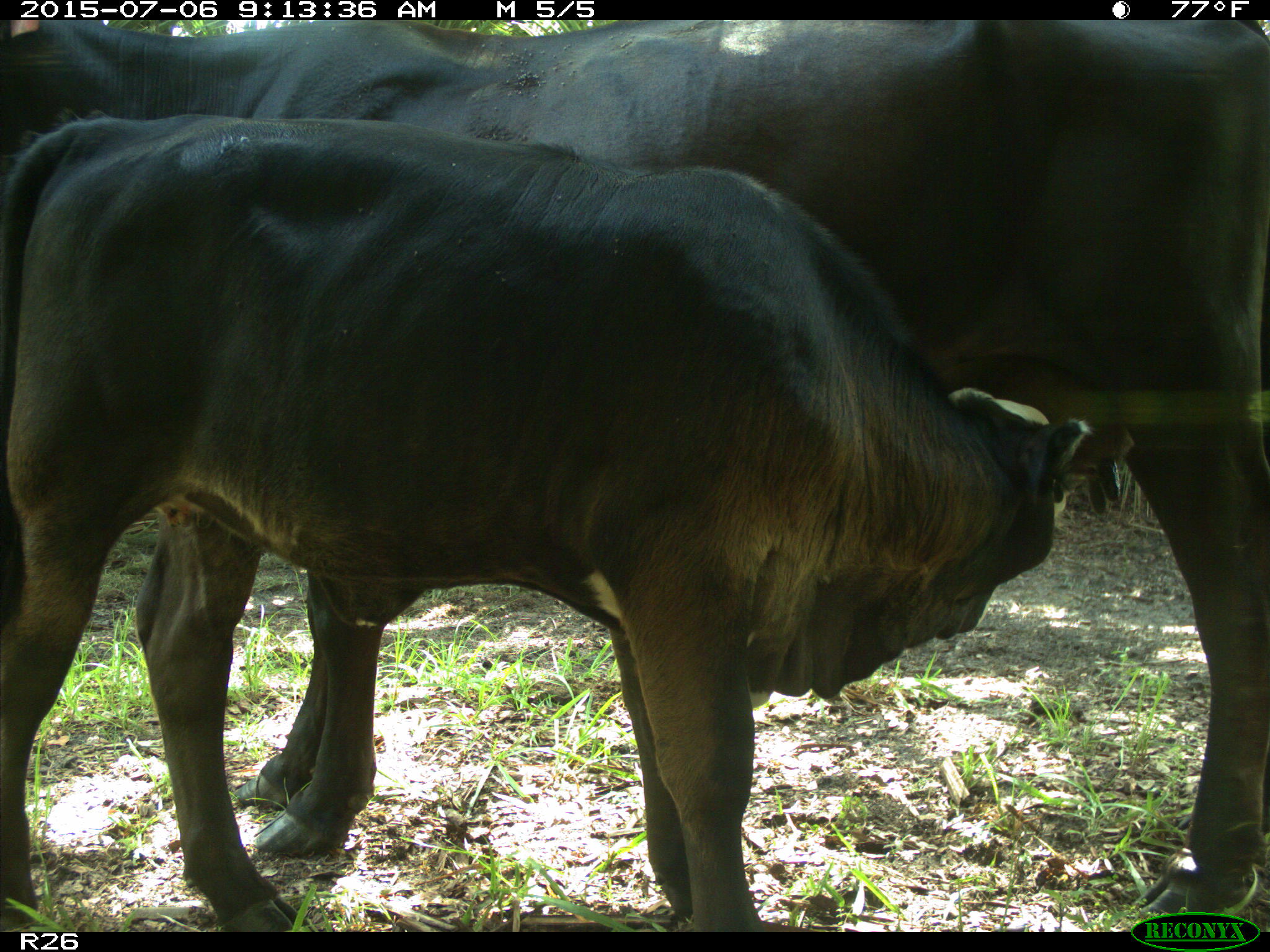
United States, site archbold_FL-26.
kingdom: Animalia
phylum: Chordata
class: Mammalia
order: Artiodactyla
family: Bovidae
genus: Bos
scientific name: Bos taurus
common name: domestic cow